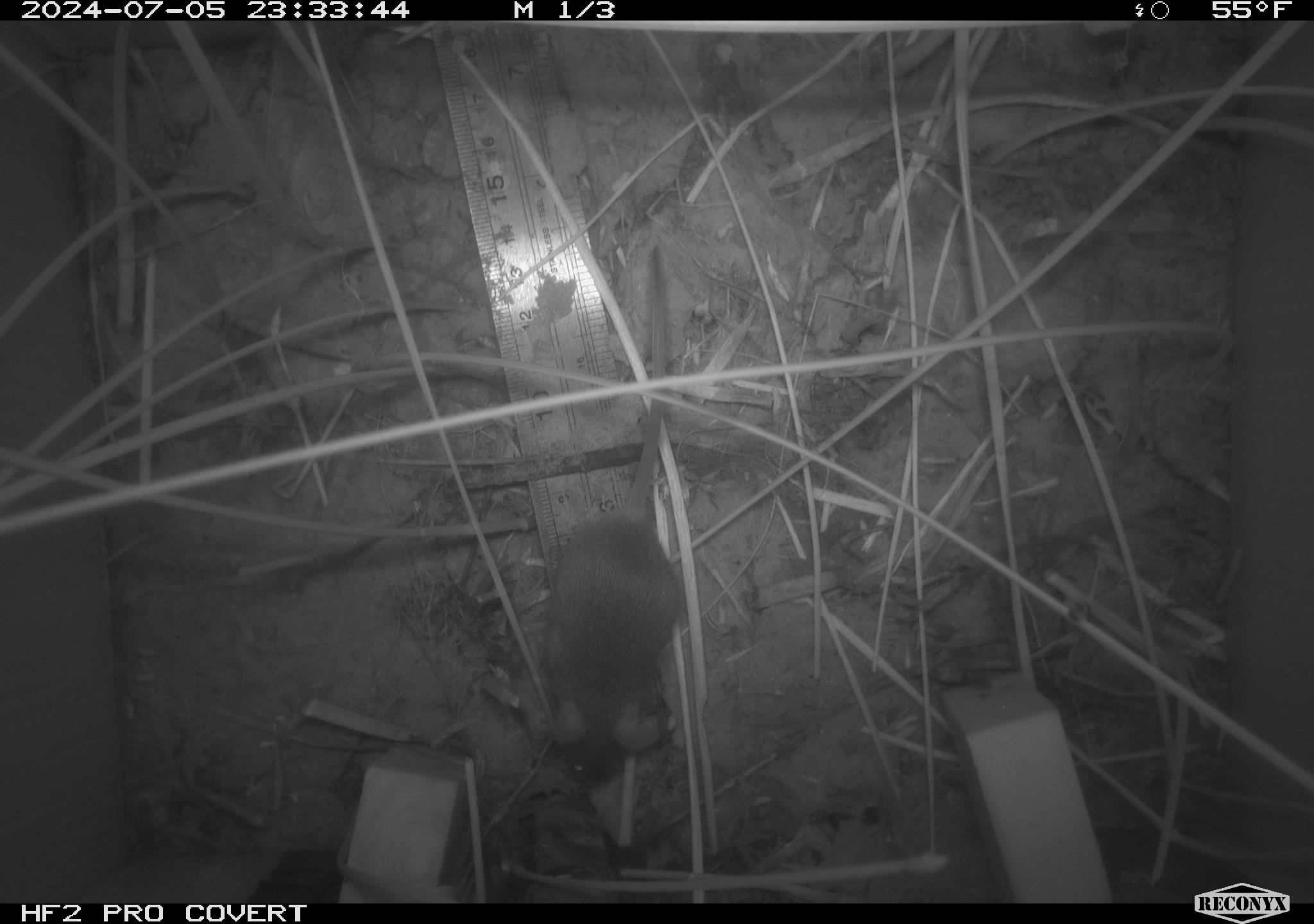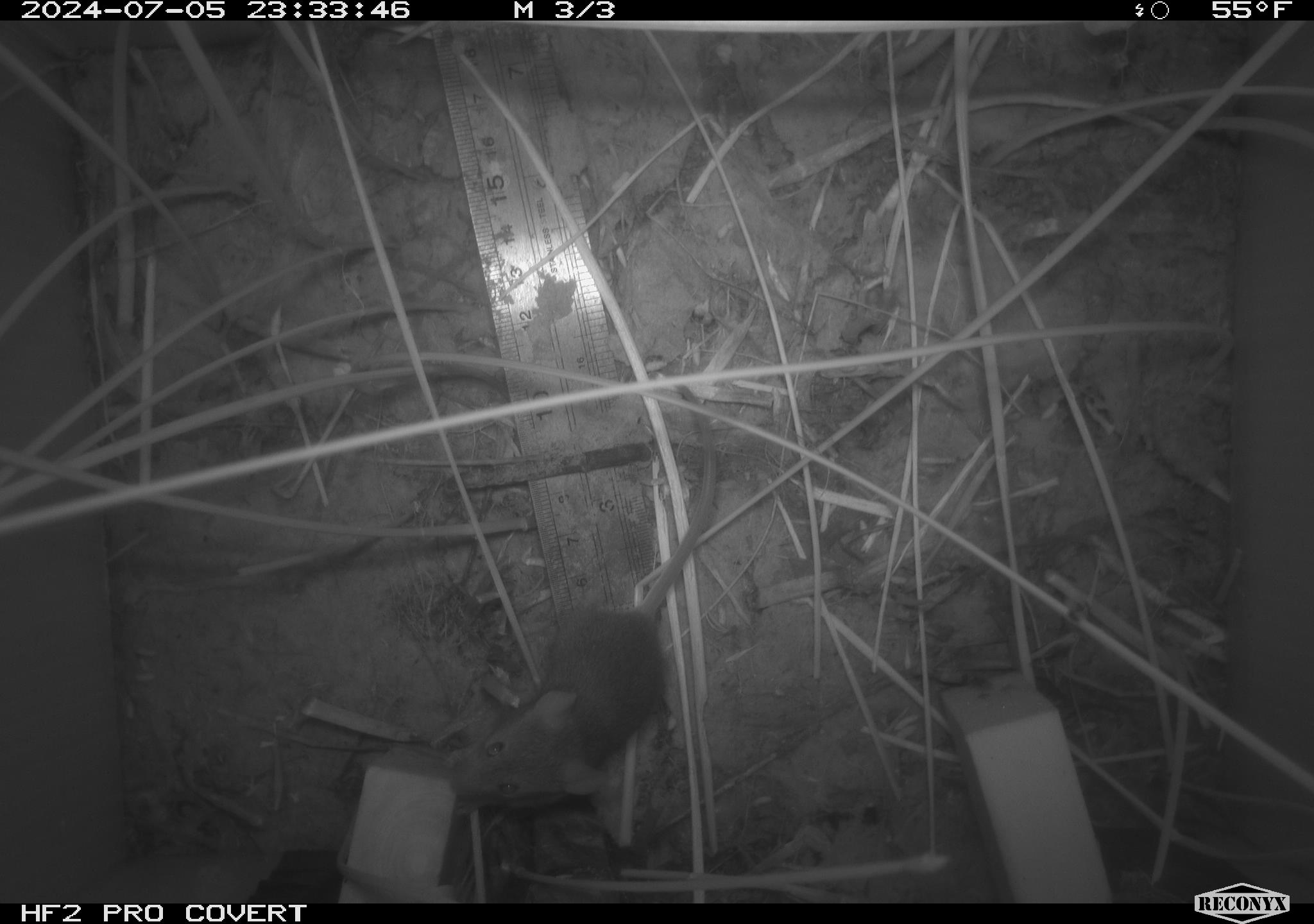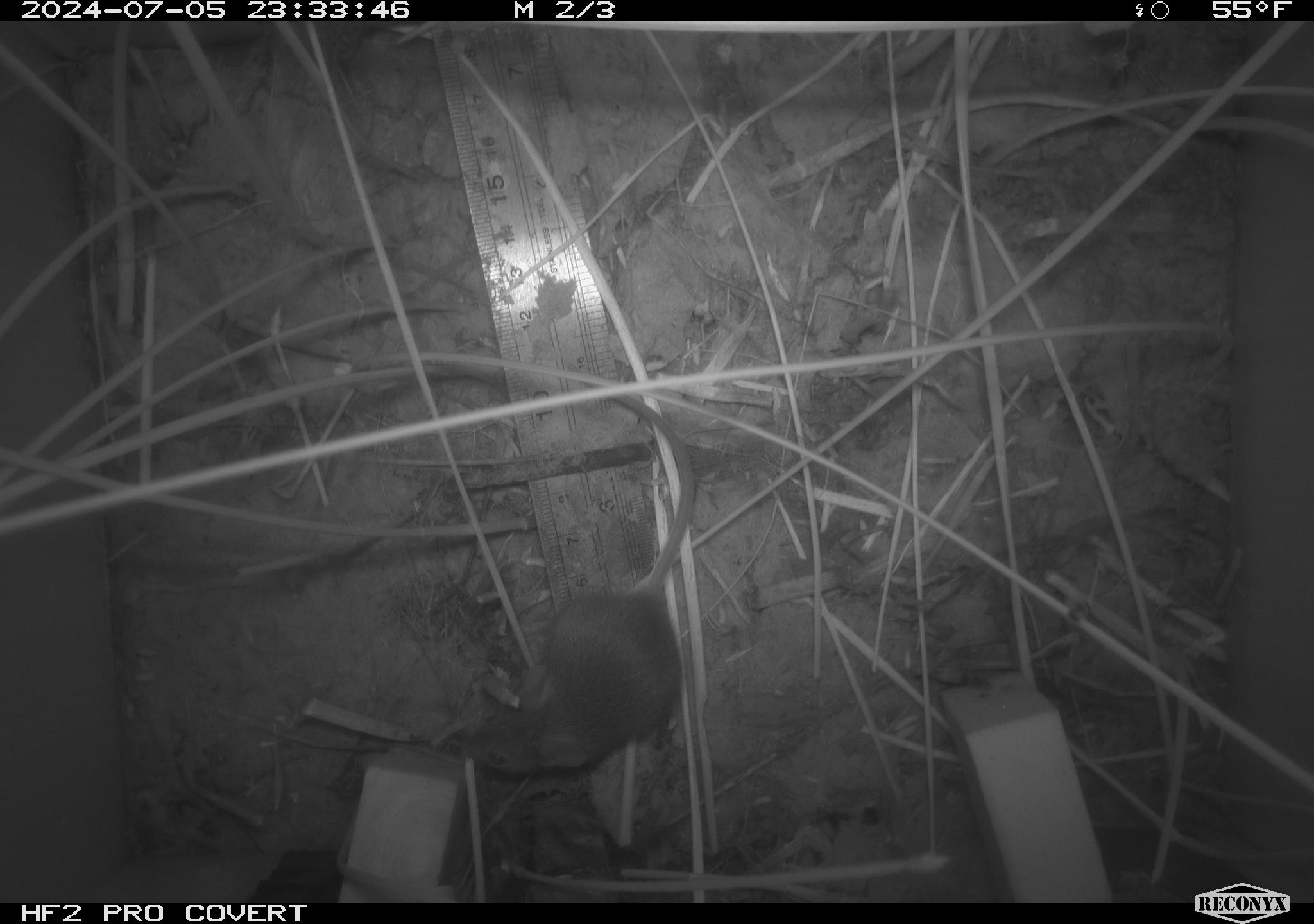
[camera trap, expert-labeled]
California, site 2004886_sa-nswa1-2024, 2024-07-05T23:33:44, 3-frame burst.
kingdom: Animalia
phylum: Chordata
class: Mammalia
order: Rodentia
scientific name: Rodentia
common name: rodent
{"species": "rodent (Rodentia)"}